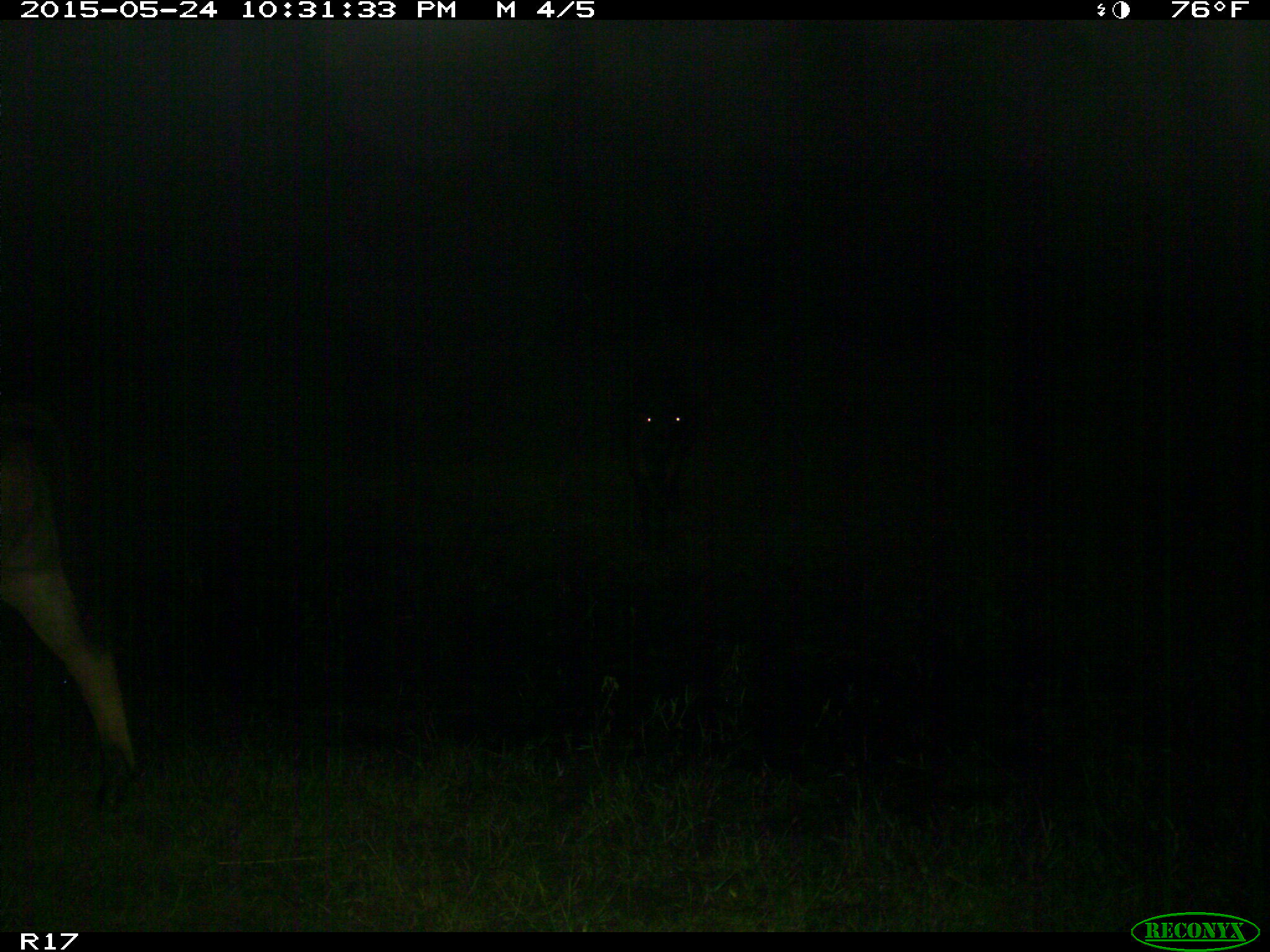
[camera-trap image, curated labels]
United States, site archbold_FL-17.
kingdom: Animalia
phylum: Chordata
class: Mammalia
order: Artiodactyla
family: Bovidae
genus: Bos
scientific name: Bos taurus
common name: domestic cow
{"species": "Bos taurus (domestic cow)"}